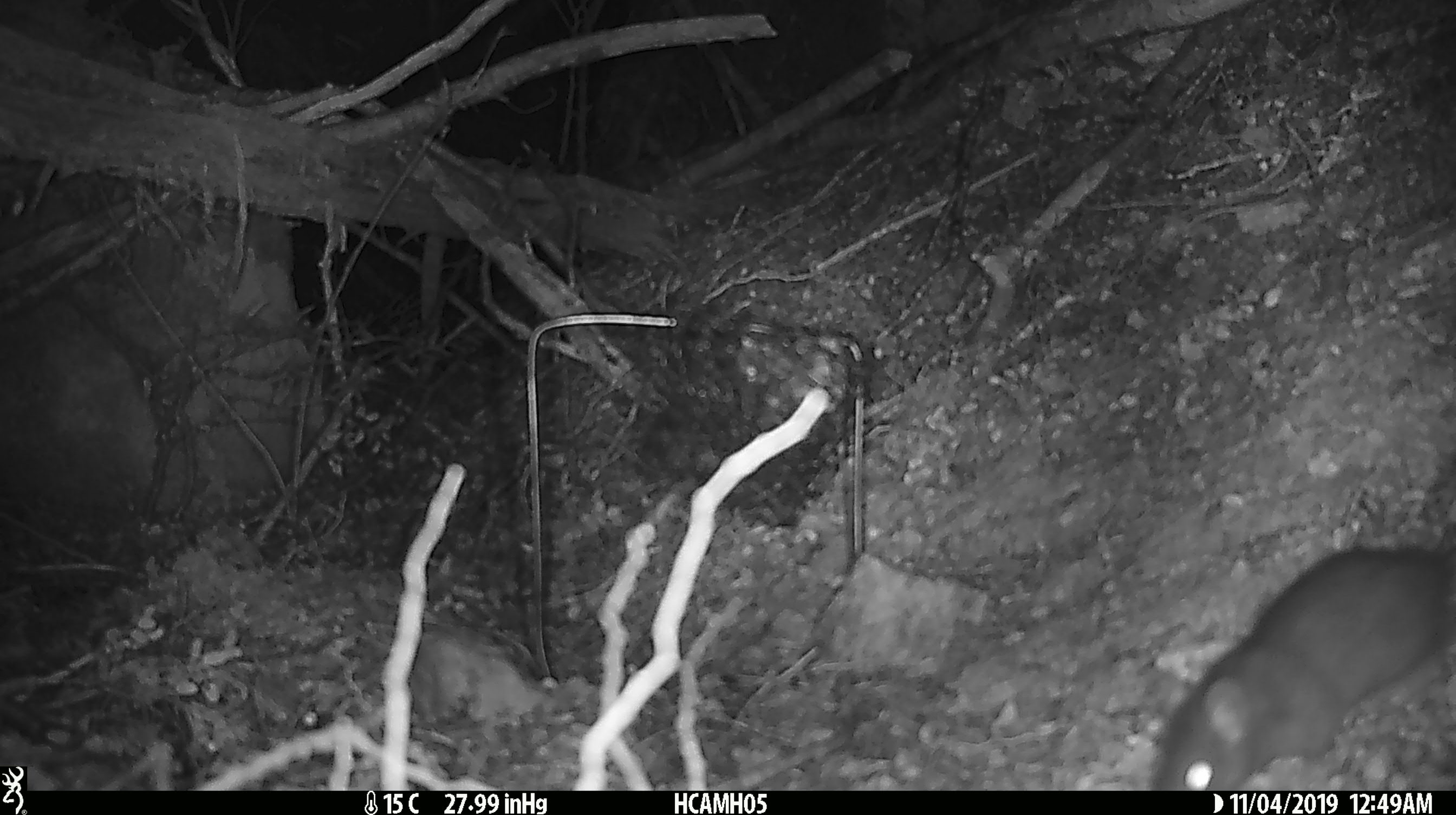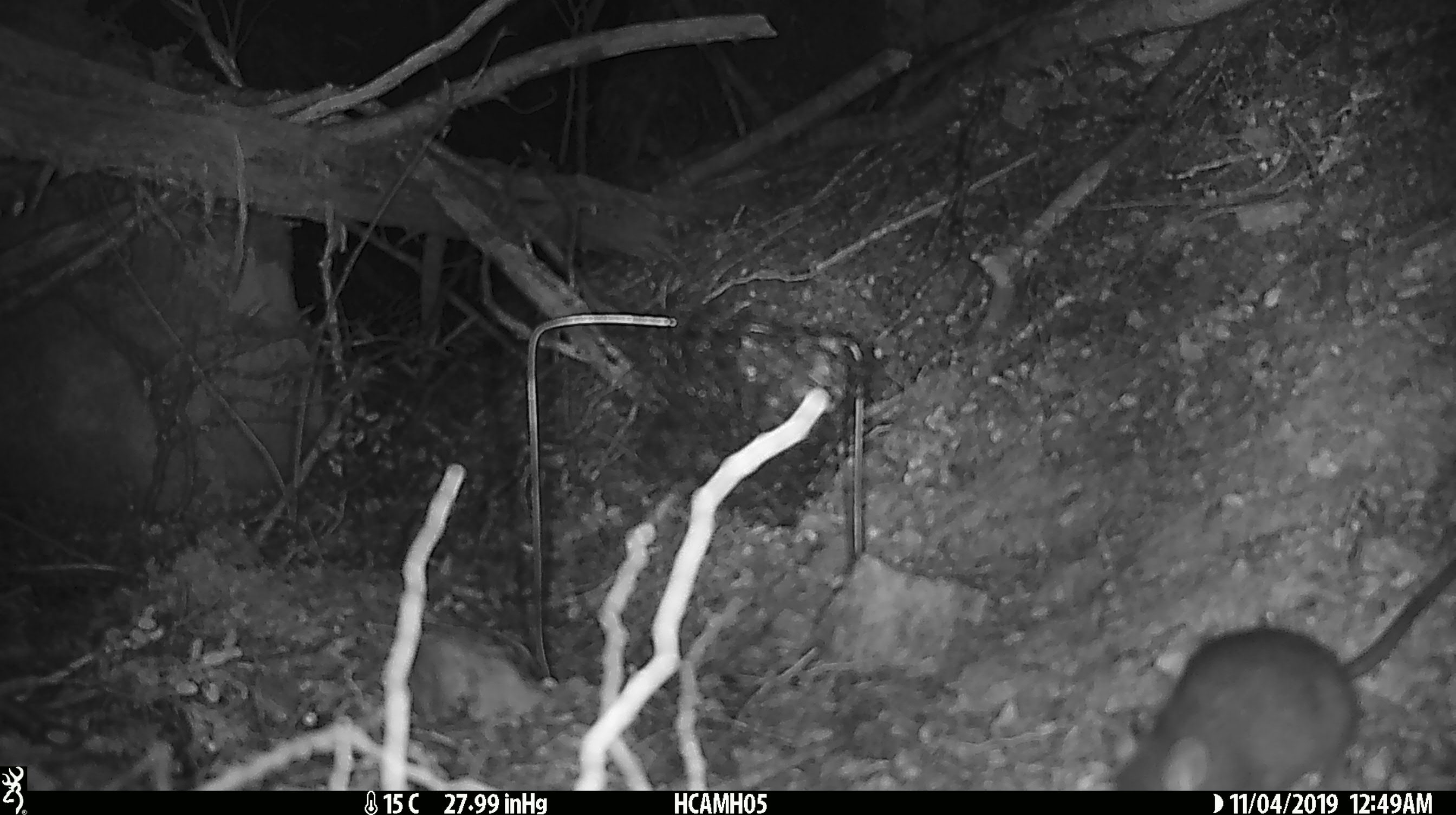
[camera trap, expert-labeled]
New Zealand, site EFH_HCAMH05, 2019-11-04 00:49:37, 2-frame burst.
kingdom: Animalia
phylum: Chordata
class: Mammalia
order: Rodentia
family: Muridae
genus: Rattus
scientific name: Rattus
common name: rat